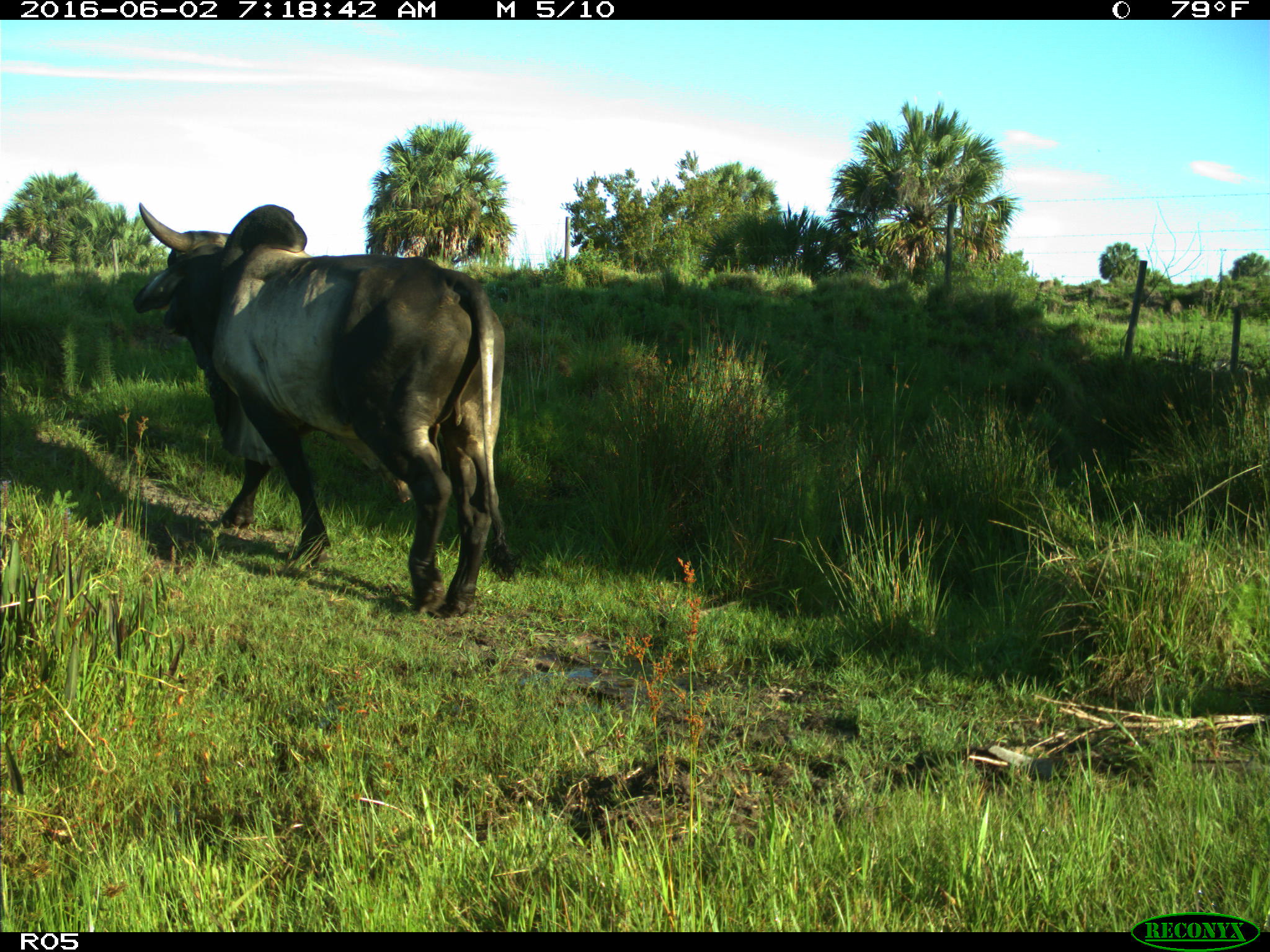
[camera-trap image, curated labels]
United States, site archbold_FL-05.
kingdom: Animalia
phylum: Chordata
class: Mammalia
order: Artiodactyla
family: Bovidae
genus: Bos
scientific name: Bos taurus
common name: domestic cow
Bos taurus (domestic cow).